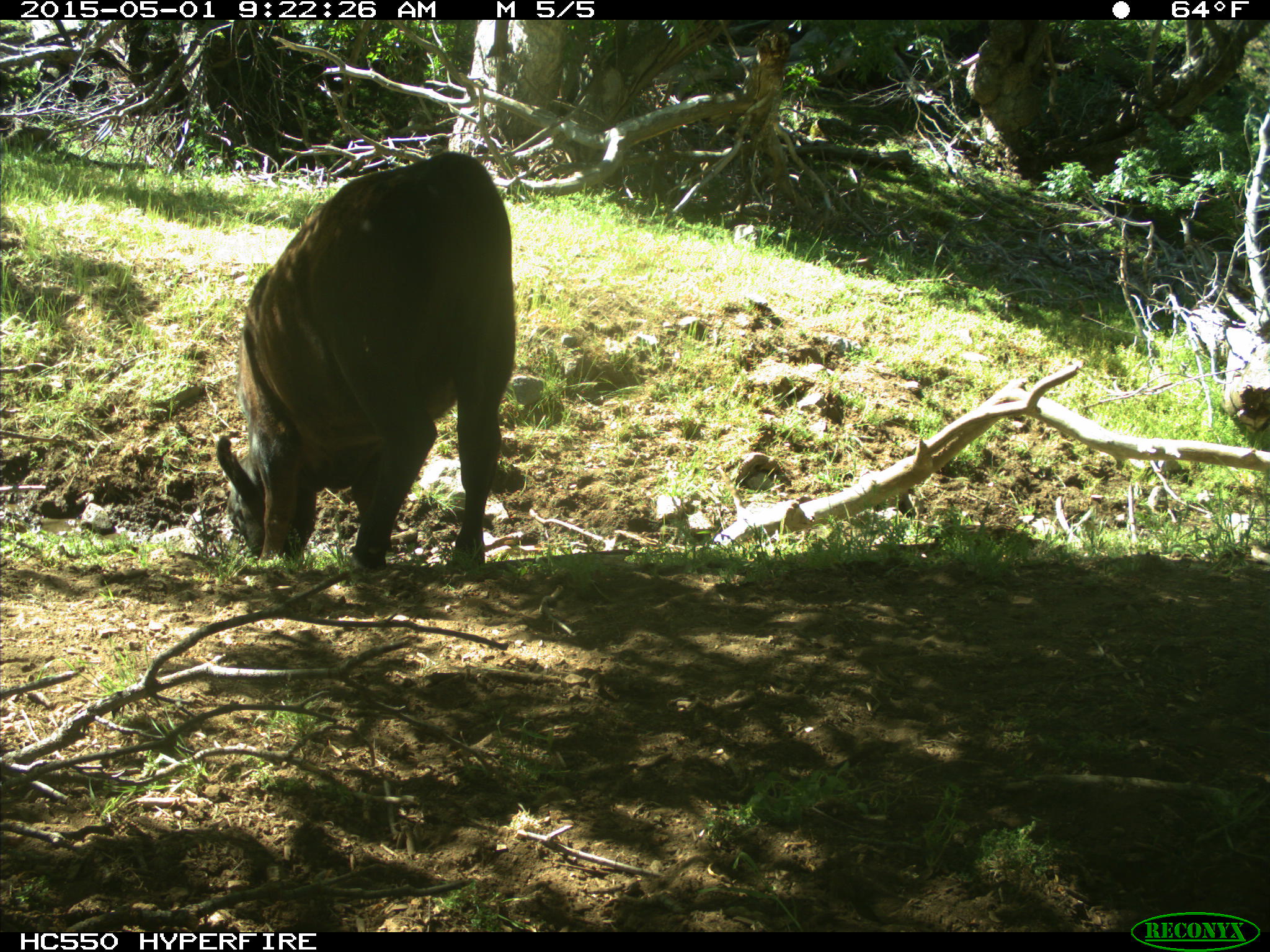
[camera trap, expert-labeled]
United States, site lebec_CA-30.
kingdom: Animalia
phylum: Chordata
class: Mammalia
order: Artiodactyla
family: Bovidae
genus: Bos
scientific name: Bos taurus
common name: domestic cow